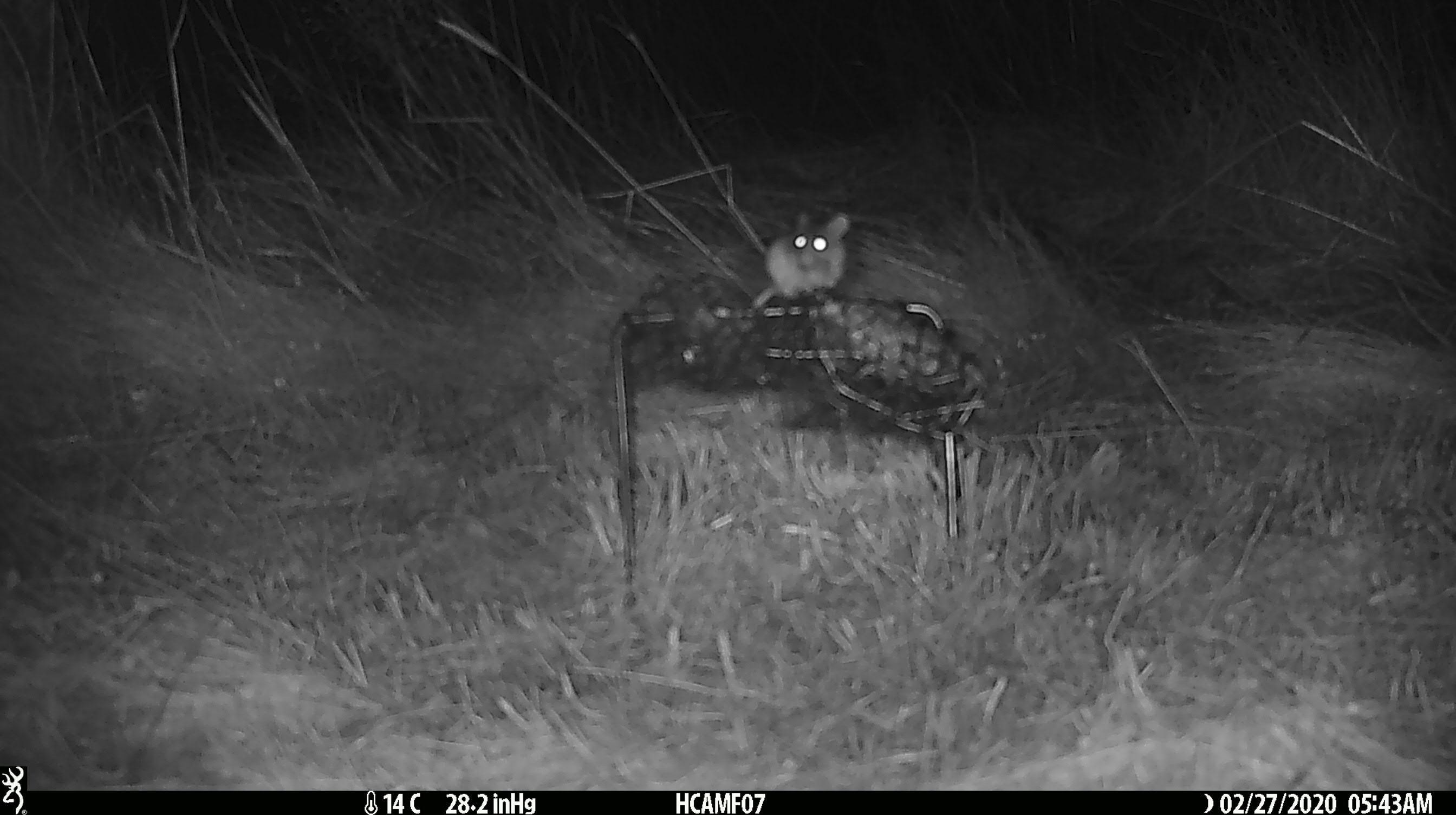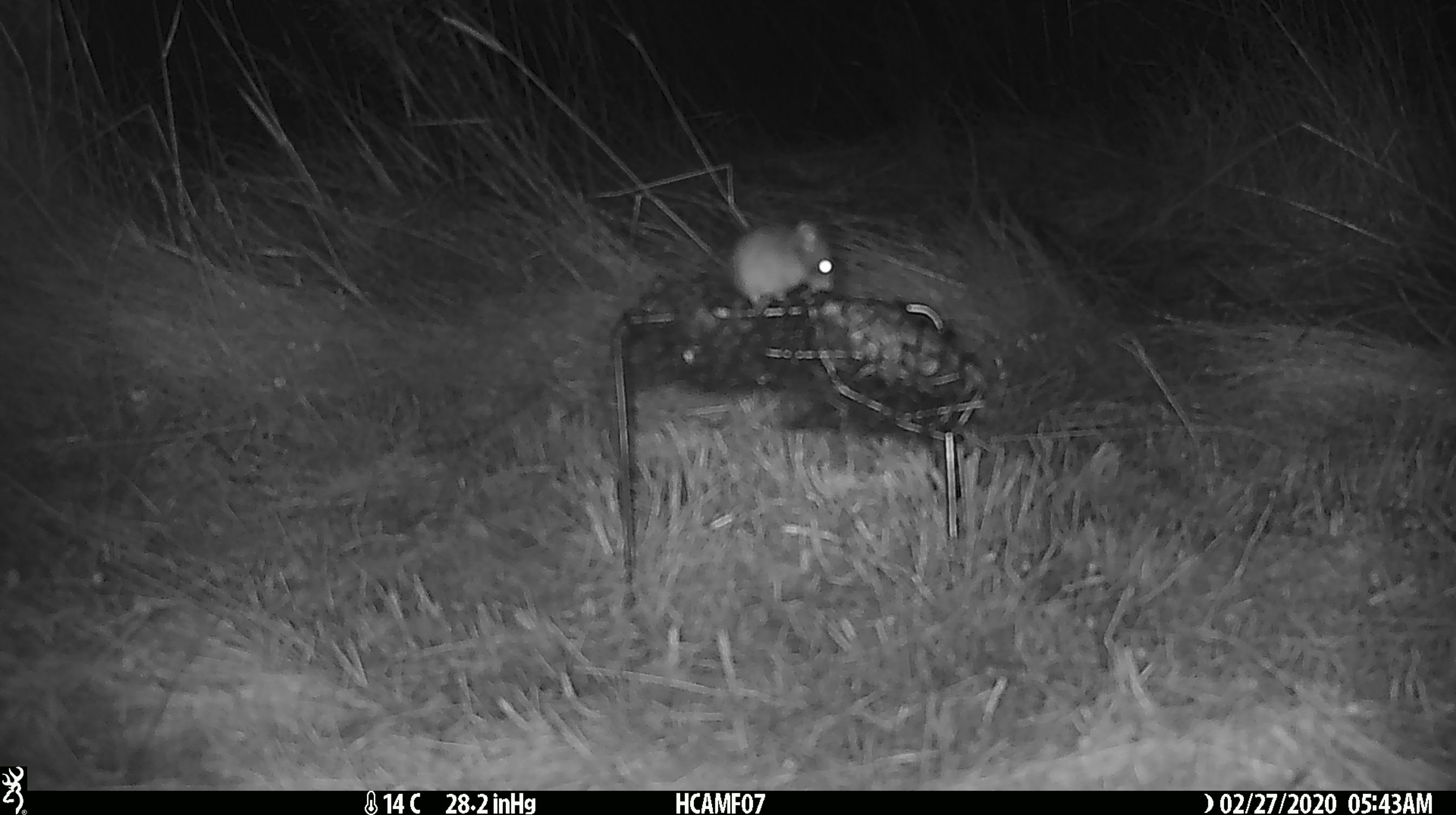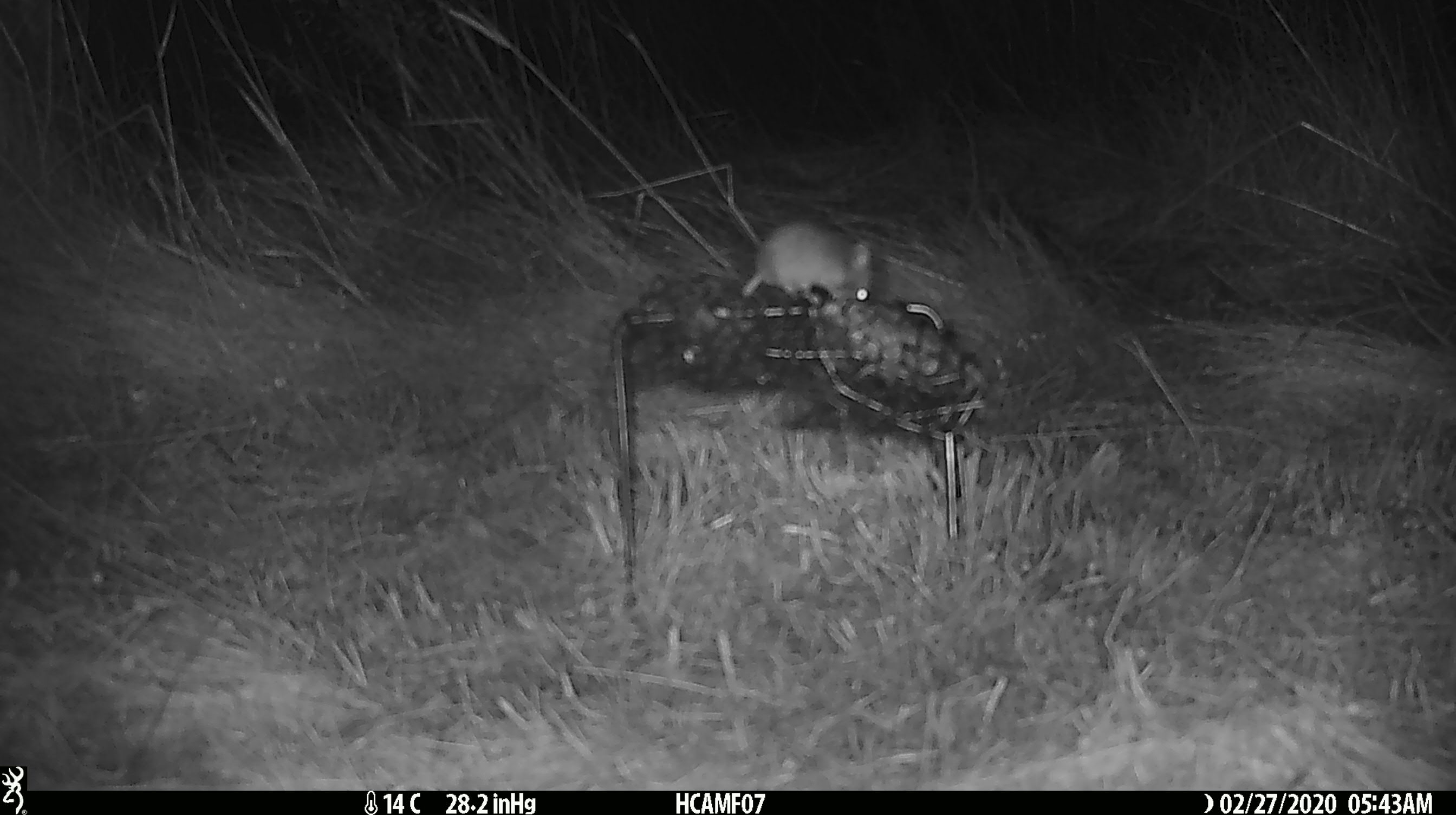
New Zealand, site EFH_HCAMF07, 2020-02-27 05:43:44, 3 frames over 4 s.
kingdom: Animalia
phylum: Chordata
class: Mammalia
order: Rodentia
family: Muridae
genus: Mus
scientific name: Mus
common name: mouse